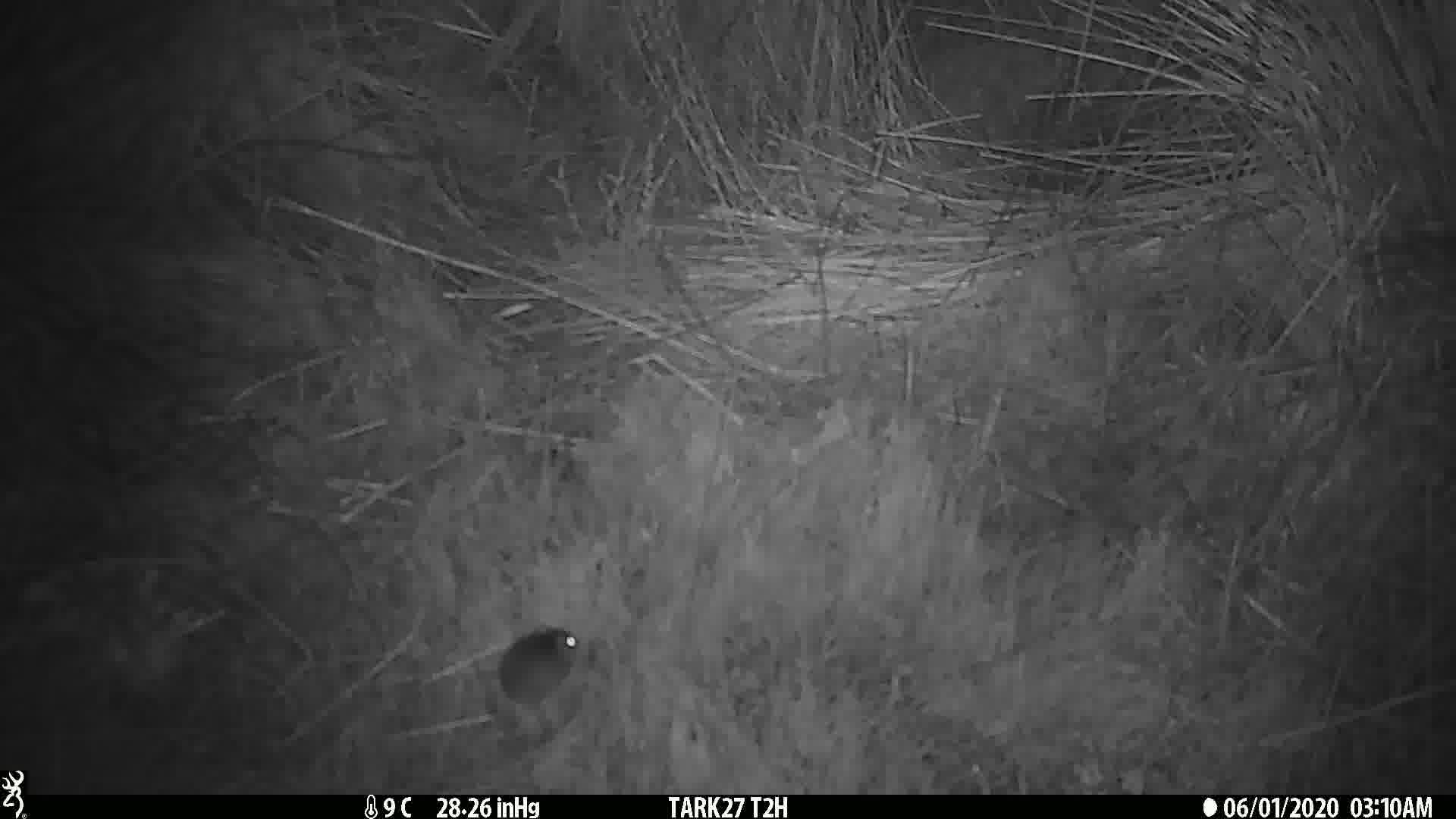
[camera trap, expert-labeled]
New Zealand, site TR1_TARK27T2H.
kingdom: Animalia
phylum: Chordata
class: Mammalia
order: Rodentia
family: Muridae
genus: Mus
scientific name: Mus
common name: mouse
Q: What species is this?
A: Mouse (Mus).